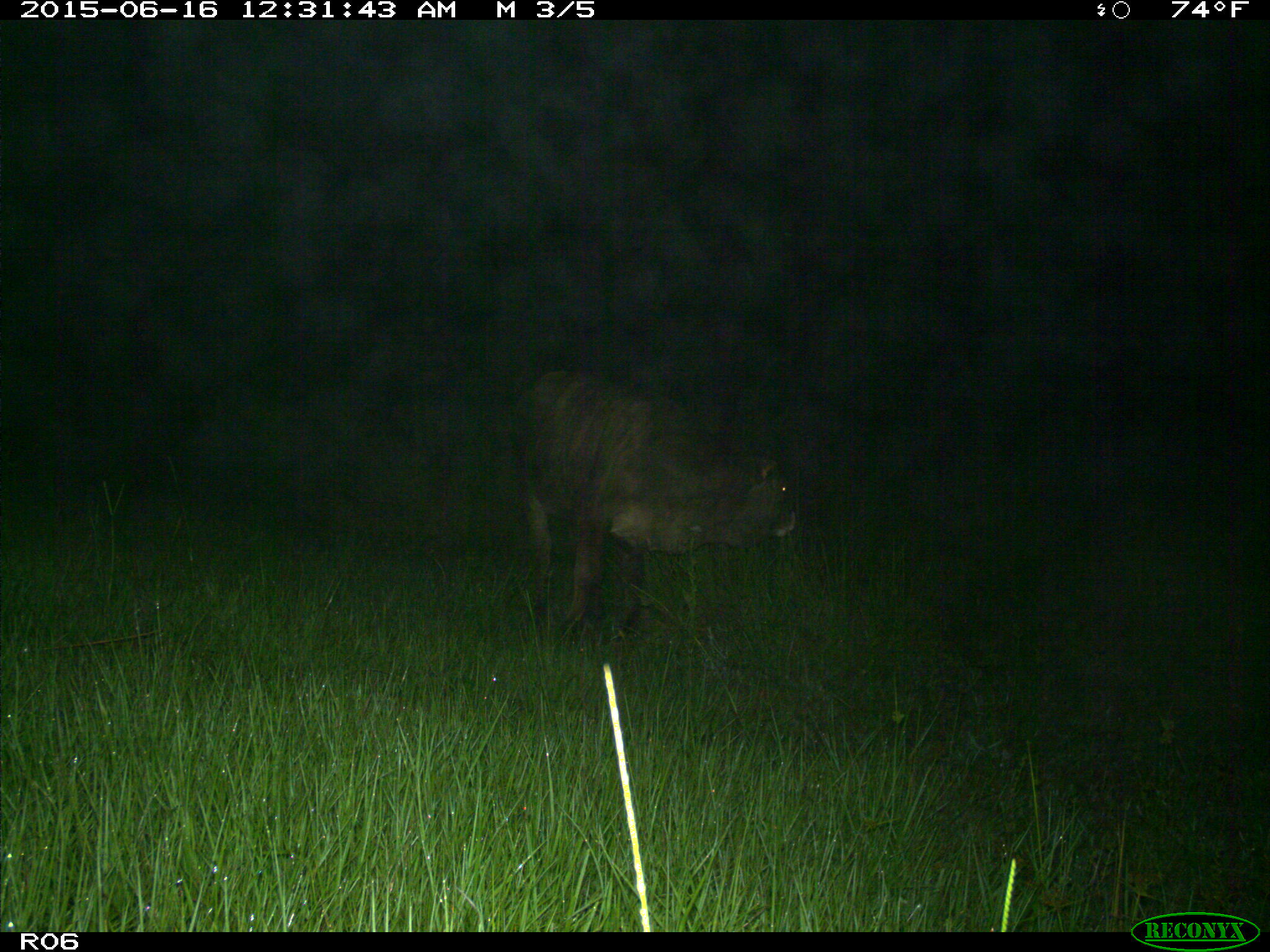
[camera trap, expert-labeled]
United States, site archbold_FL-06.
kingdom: Animalia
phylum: Chordata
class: Mammalia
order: Artiodactyla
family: Bovidae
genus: Bos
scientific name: Bos taurus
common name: domestic cow